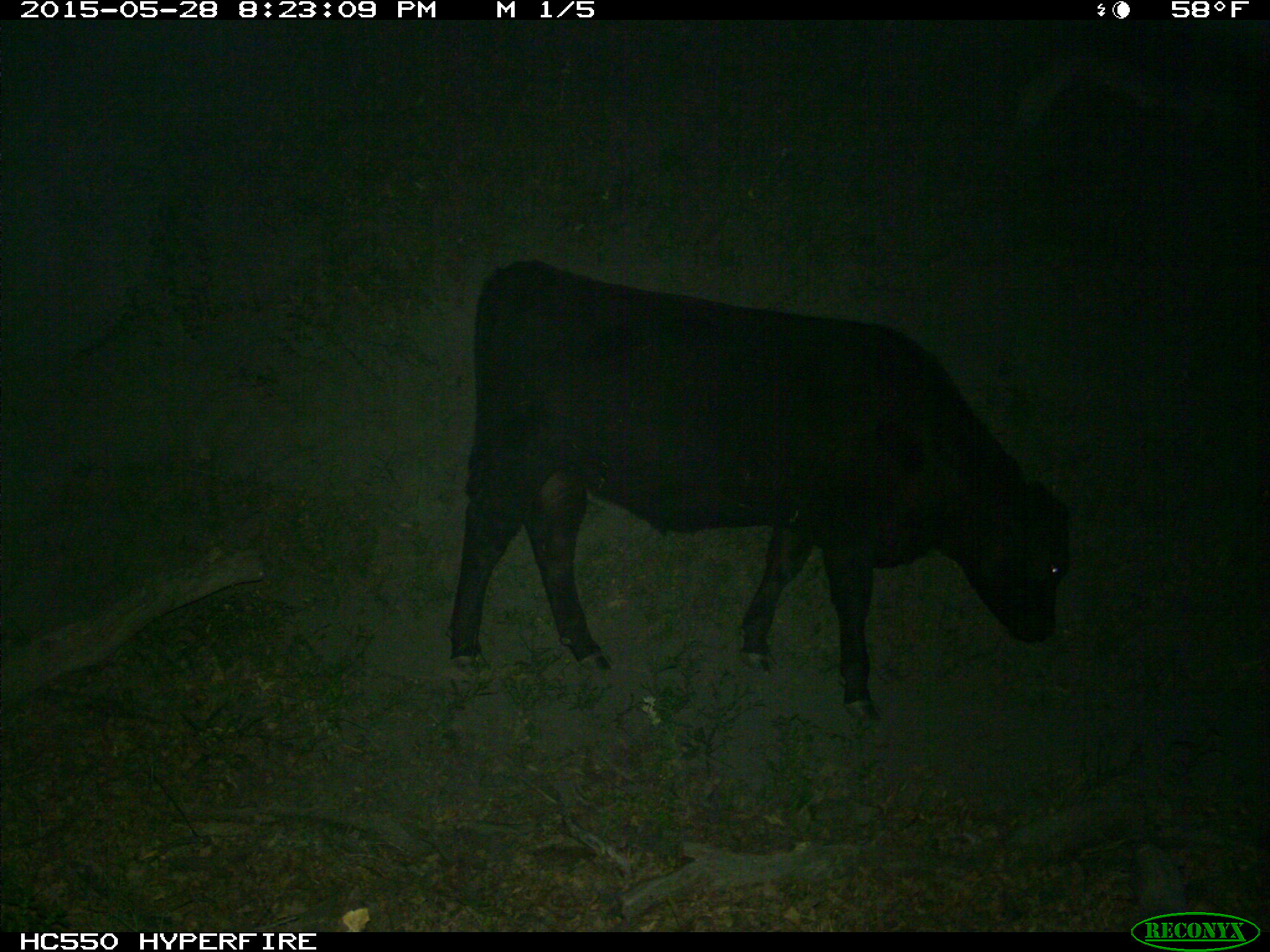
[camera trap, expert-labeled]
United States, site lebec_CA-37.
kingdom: Animalia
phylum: Chordata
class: Mammalia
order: Artiodactyla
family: Bovidae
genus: Bos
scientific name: Bos taurus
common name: domestic cow